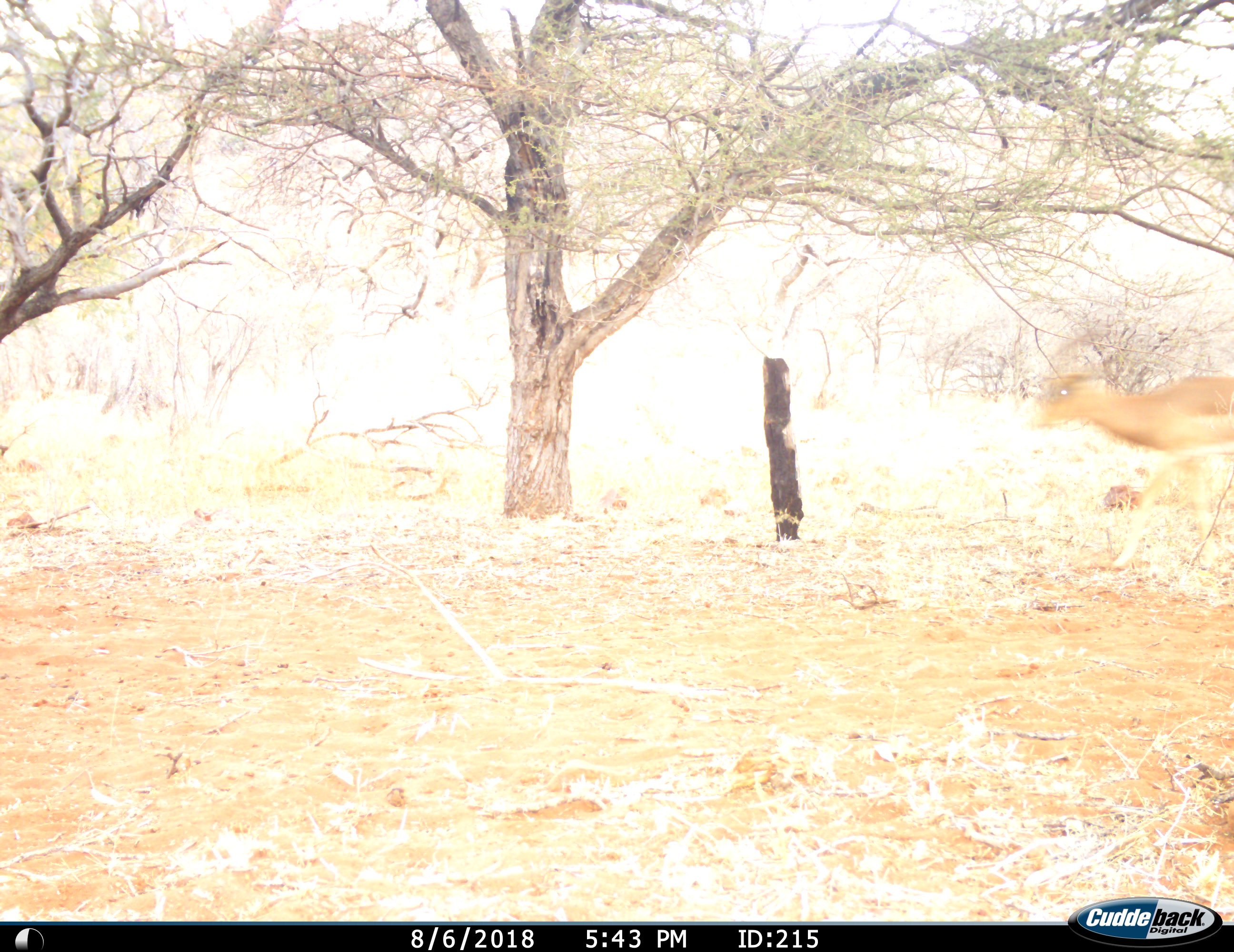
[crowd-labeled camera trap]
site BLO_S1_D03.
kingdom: Animalia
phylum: Chordata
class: Mammalia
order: Artiodactyla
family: Bovidae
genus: Aepyceros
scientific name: Aepyceros melampus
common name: impala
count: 1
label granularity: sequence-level